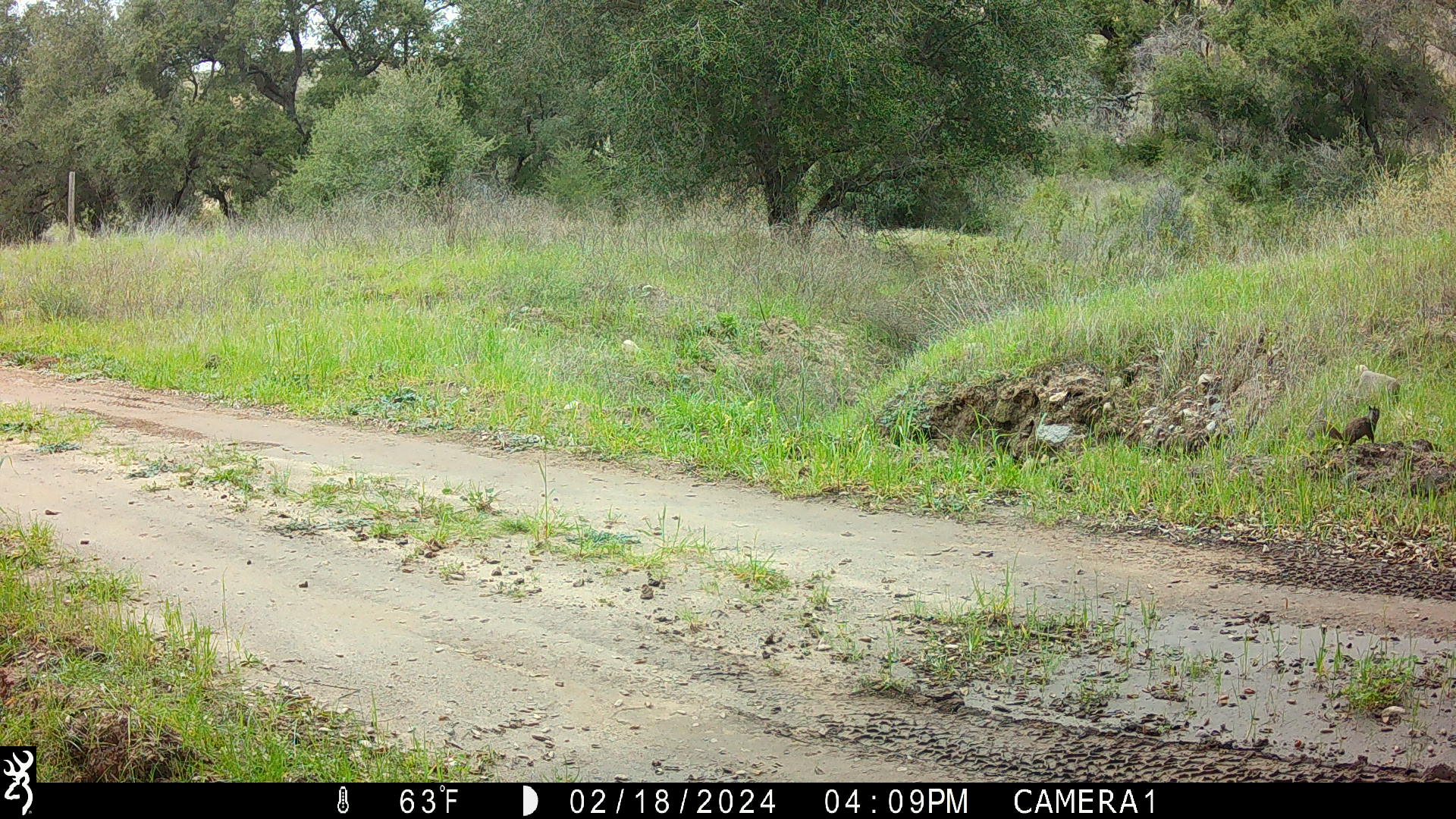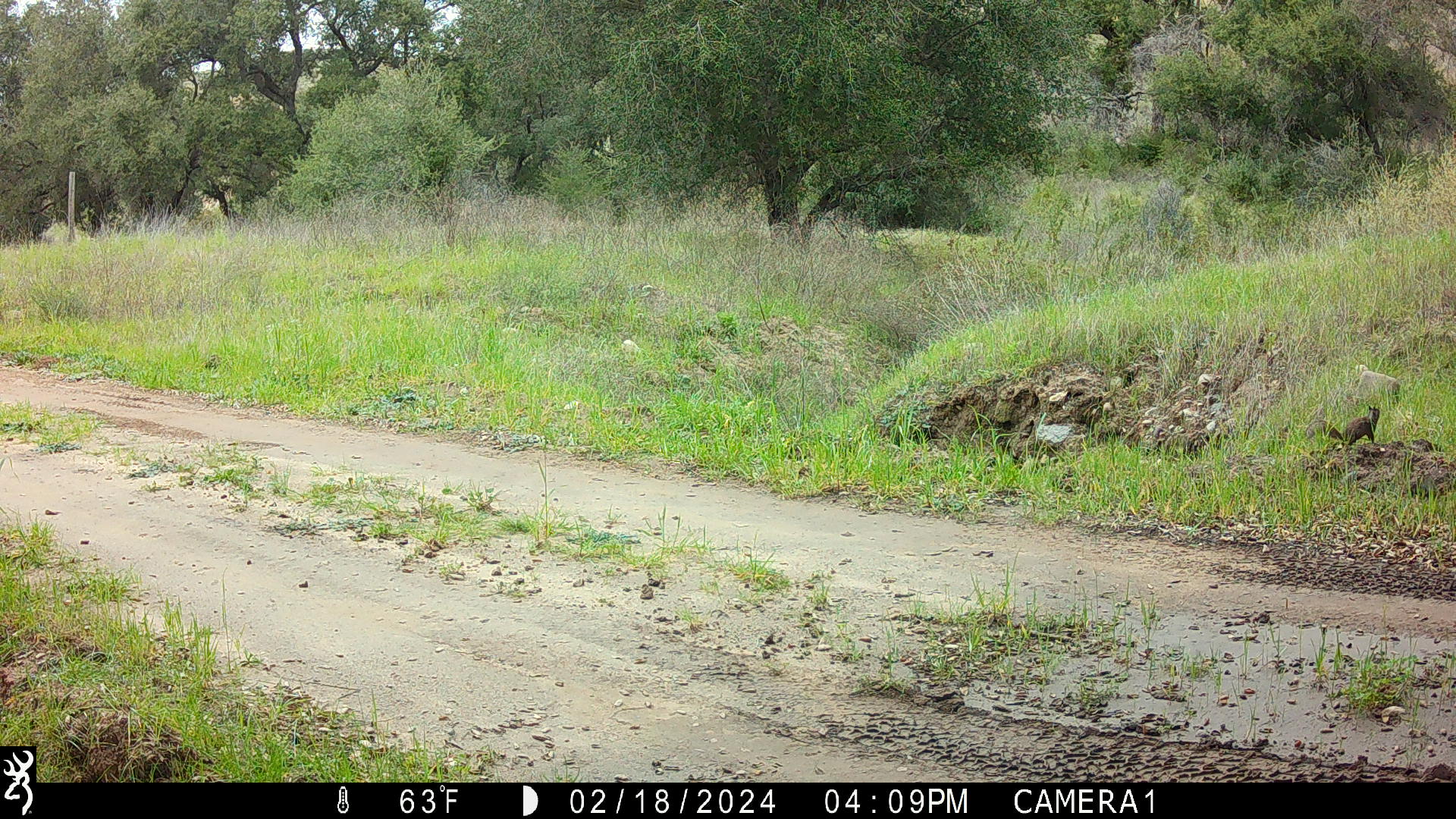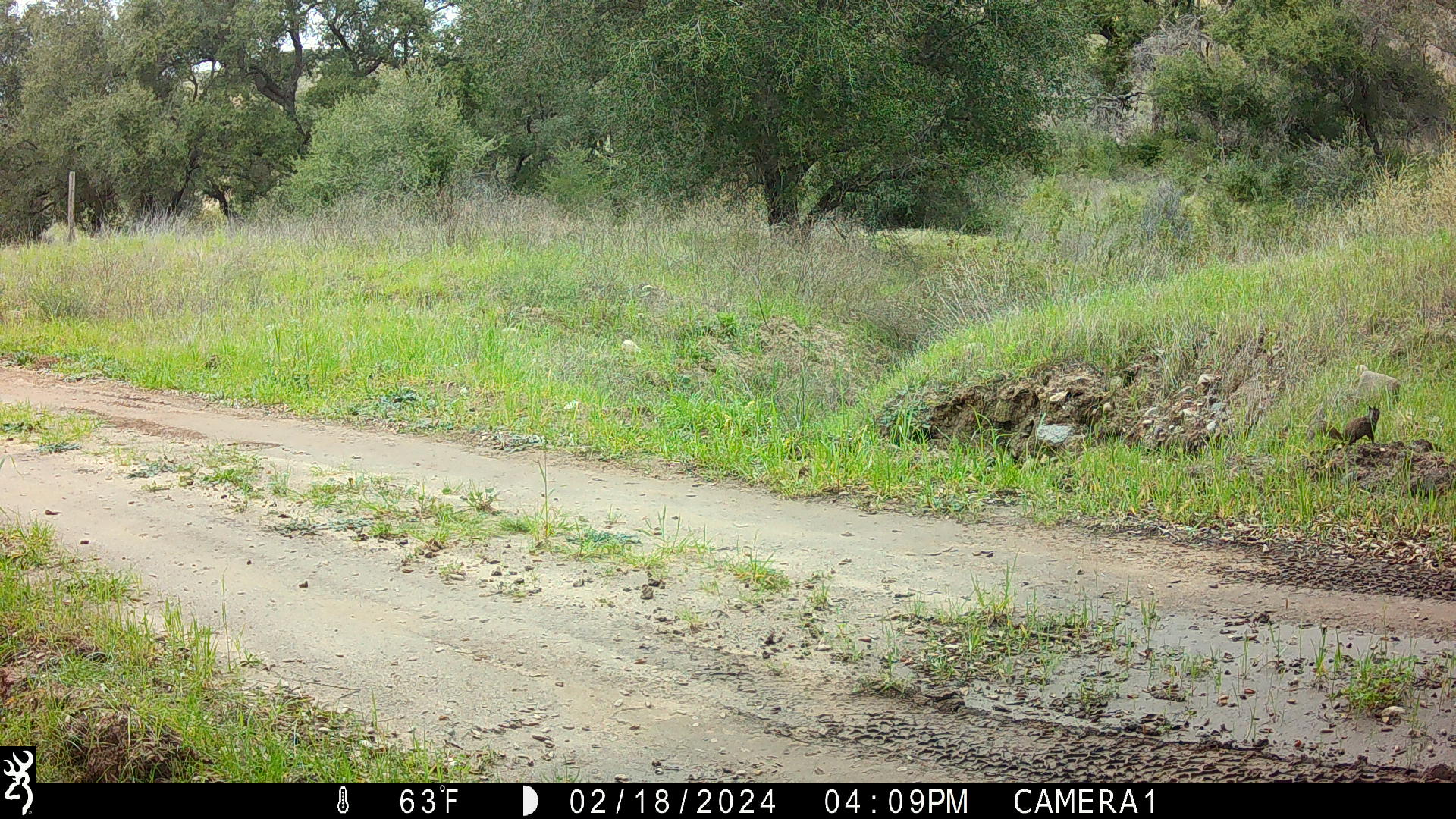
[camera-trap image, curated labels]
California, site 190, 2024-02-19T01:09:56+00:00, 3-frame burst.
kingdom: Animalia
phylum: Chordata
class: Mammalia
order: Rodentia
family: Sciuridae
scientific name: Sciuridae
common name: squirrel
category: unknown squirrel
Unknown squirrel (squirrel) (Sciuridae).